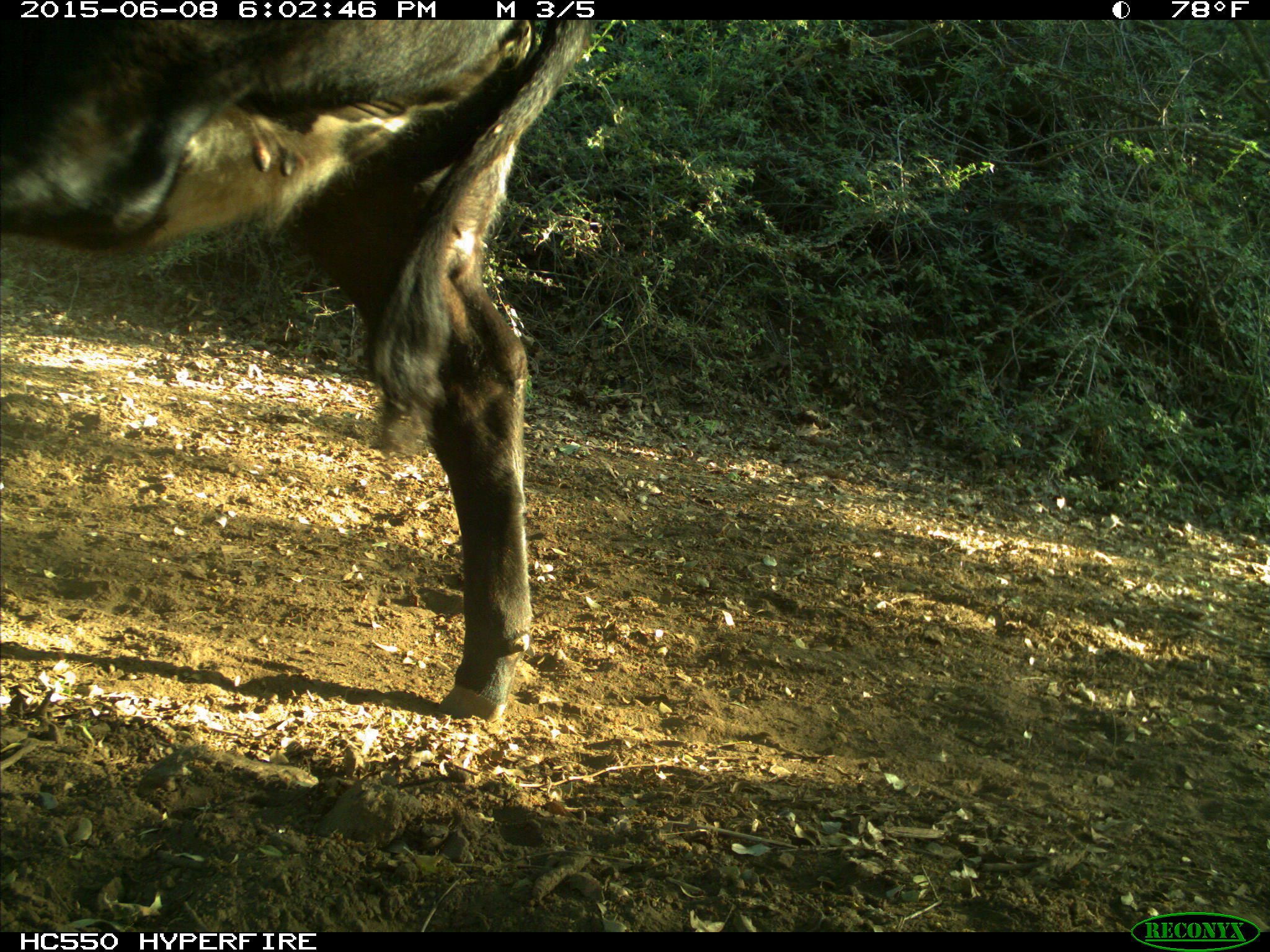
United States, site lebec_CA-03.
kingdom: Animalia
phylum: Chordata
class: Mammalia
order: Artiodactyla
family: Bovidae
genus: Bos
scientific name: Bos taurus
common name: domestic cow